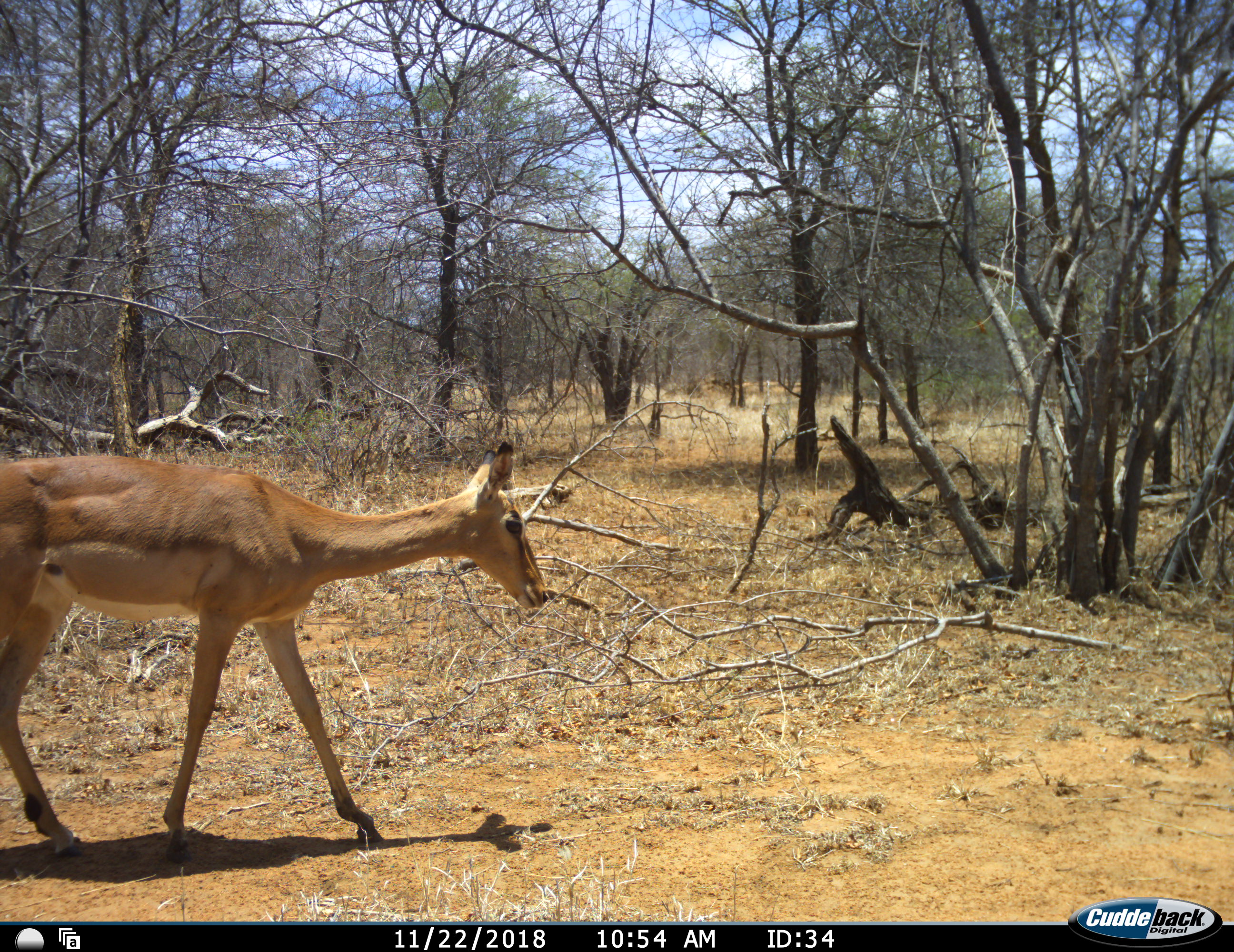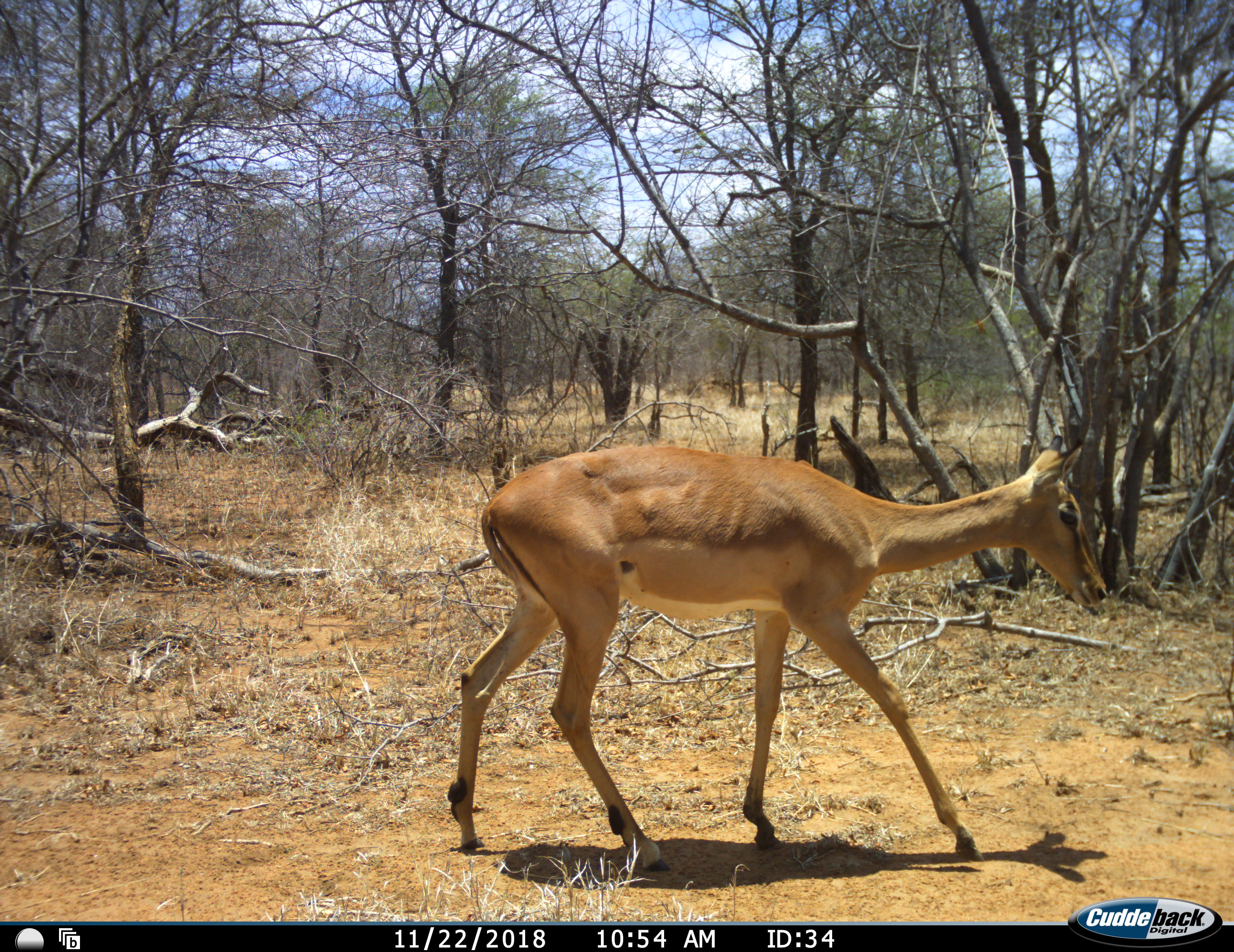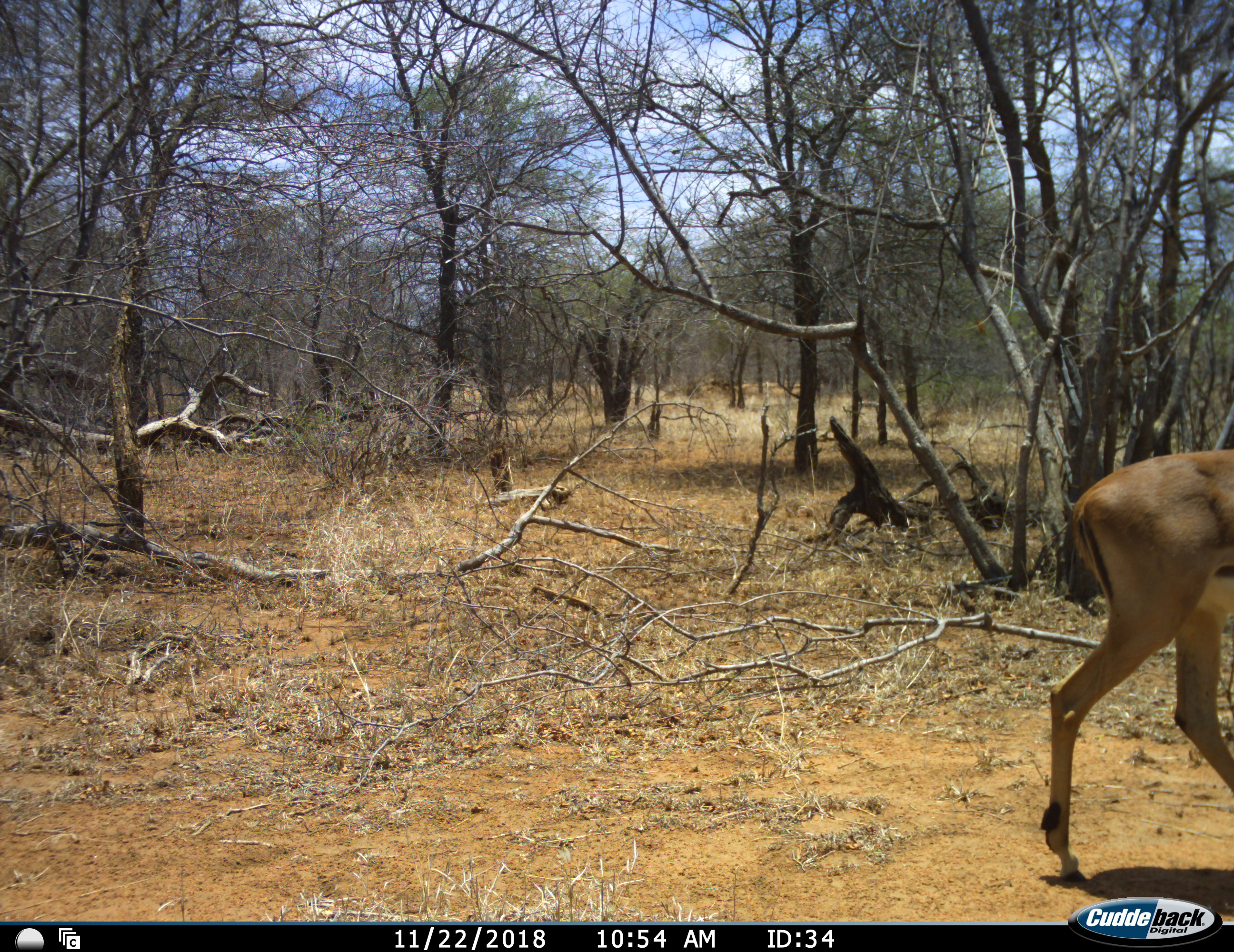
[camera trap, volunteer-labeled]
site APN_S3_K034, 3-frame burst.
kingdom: Animalia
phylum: Chordata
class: Mammalia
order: Artiodactyla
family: Bovidae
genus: Aepyceros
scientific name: Aepyceros melampus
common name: impala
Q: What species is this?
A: Impala (Aepyceros melampus).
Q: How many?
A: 1.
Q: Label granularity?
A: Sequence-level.